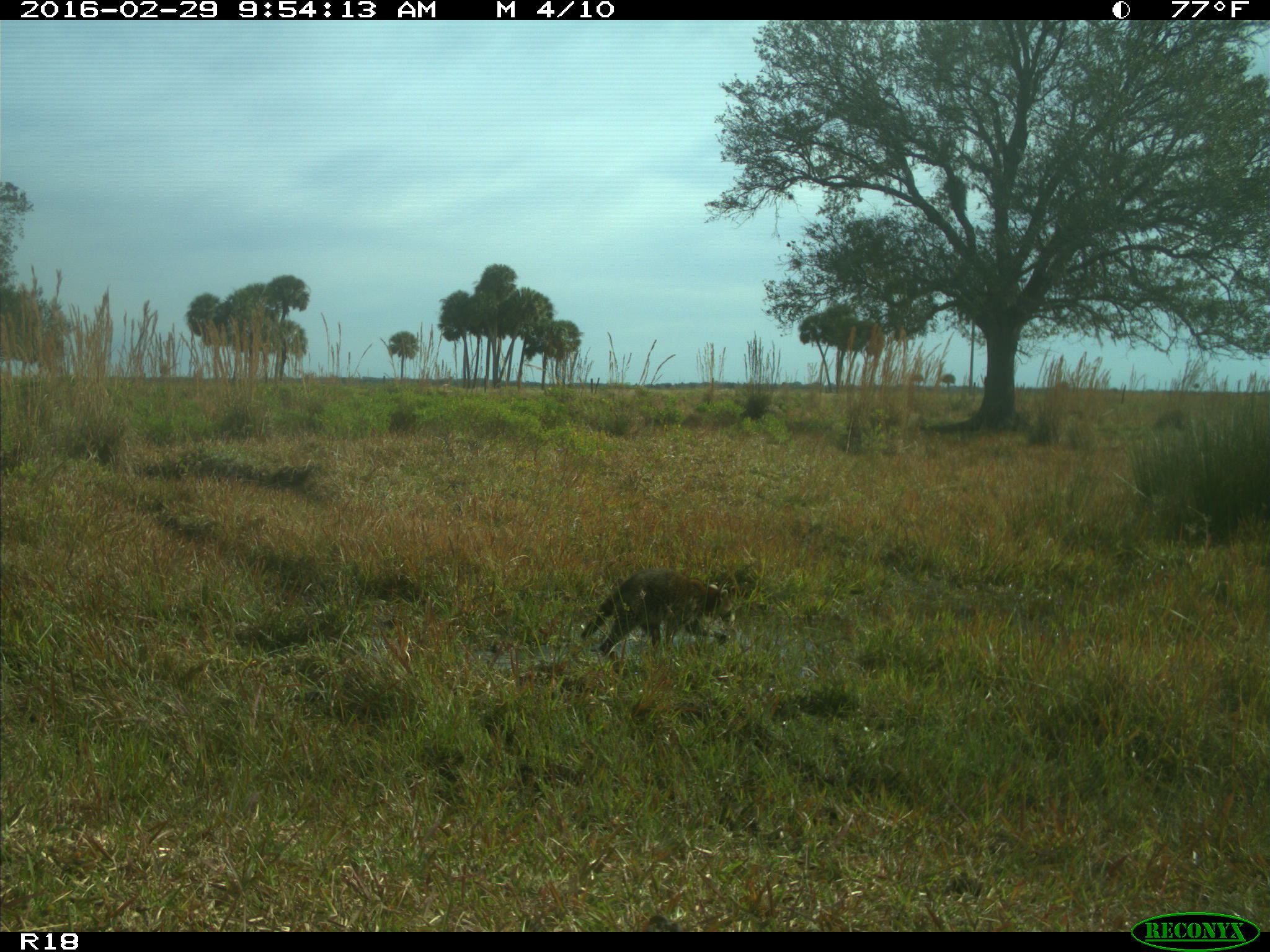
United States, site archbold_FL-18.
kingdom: Animalia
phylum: Chordata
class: Mammalia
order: Carnivora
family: Procyonidae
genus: Procyon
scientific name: Procyon lotor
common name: common raccoon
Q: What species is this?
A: Procyon lotor (common raccoon).